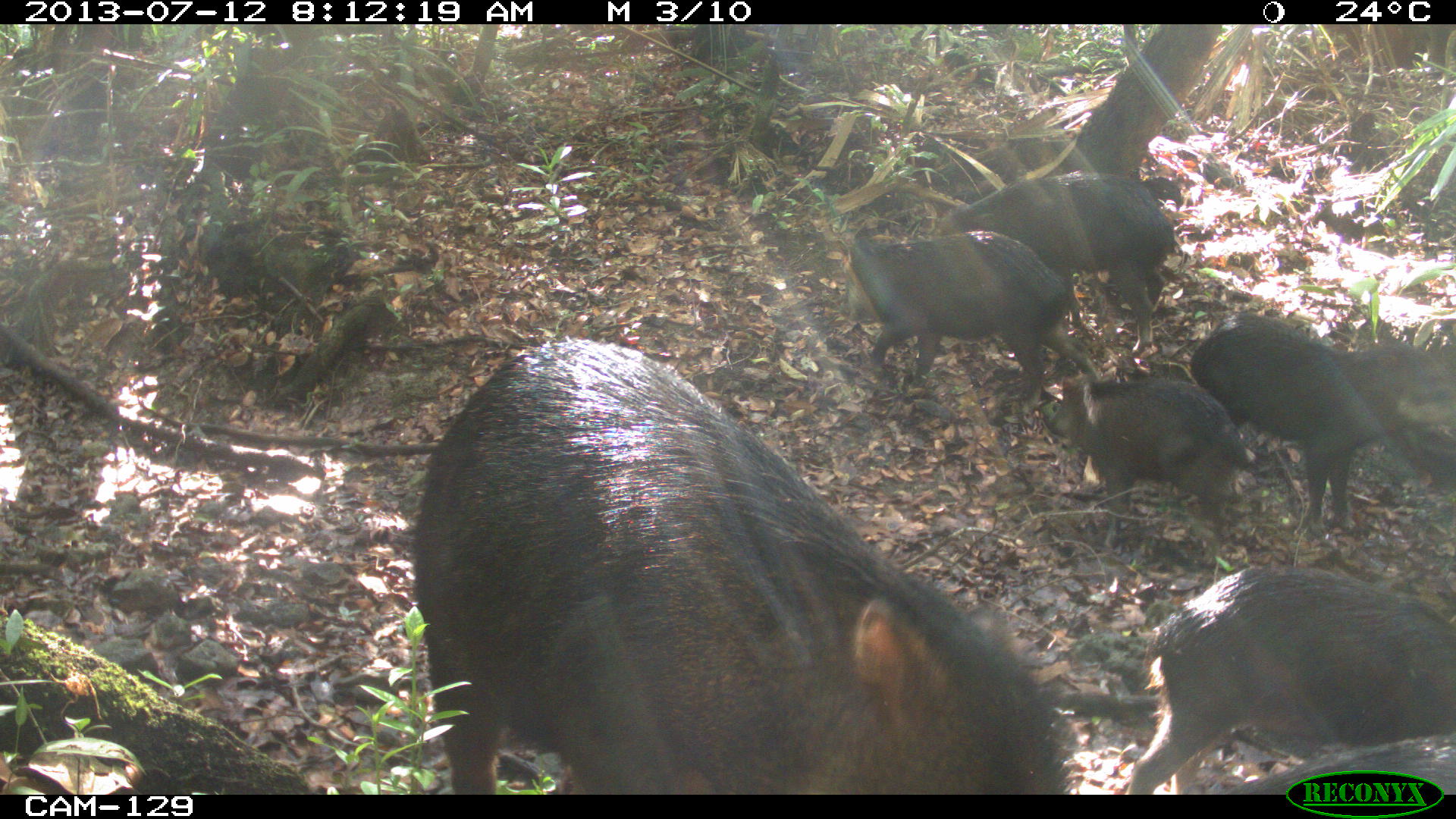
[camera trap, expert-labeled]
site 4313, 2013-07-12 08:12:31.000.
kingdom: Animalia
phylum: Chordata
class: Mammalia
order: Artiodactyla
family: Tayassuidae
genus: Tayassu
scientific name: Tayassu pecari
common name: white-lipped peccary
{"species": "Tayassu pecari (white-lipped peccary)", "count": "20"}